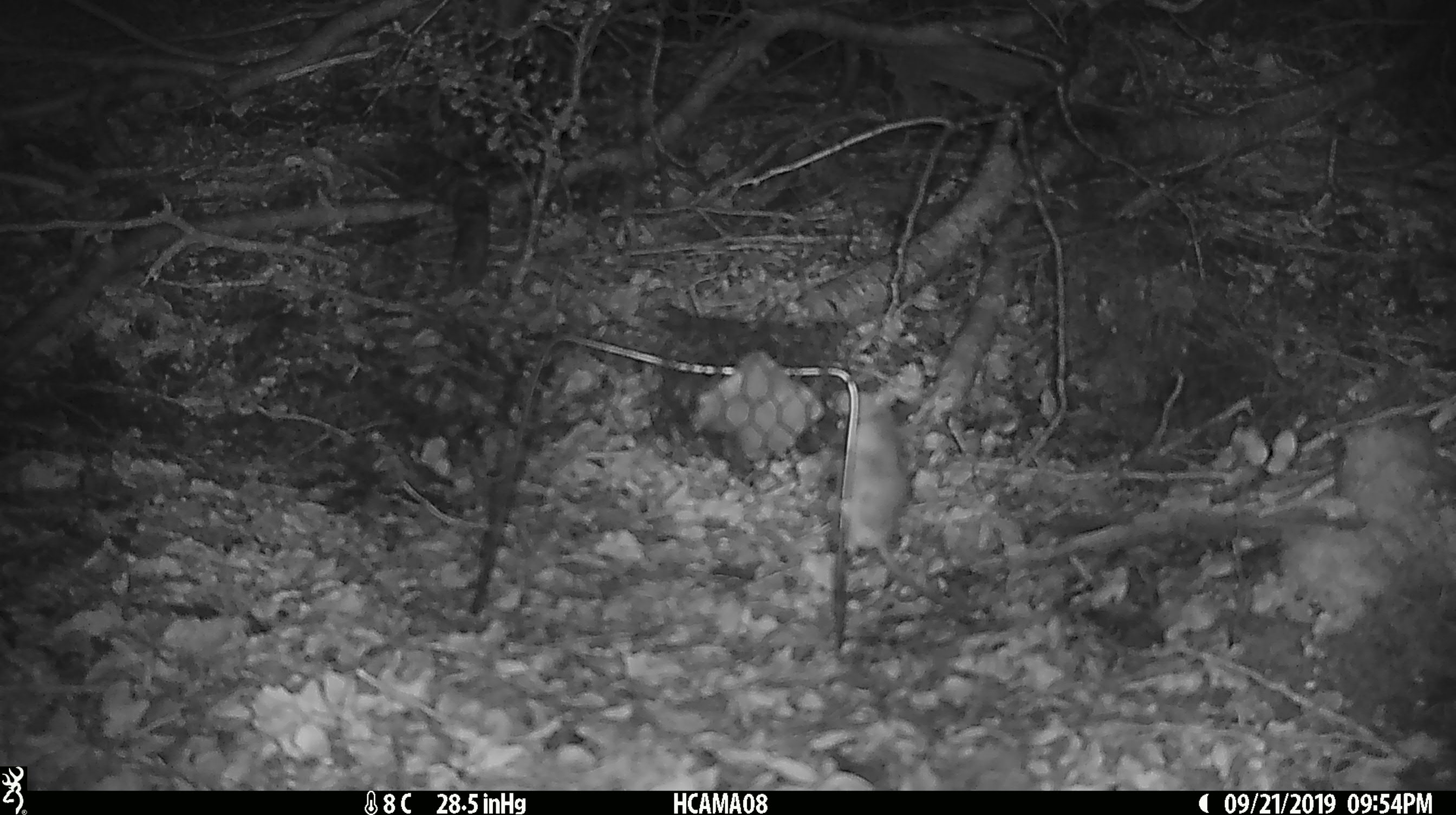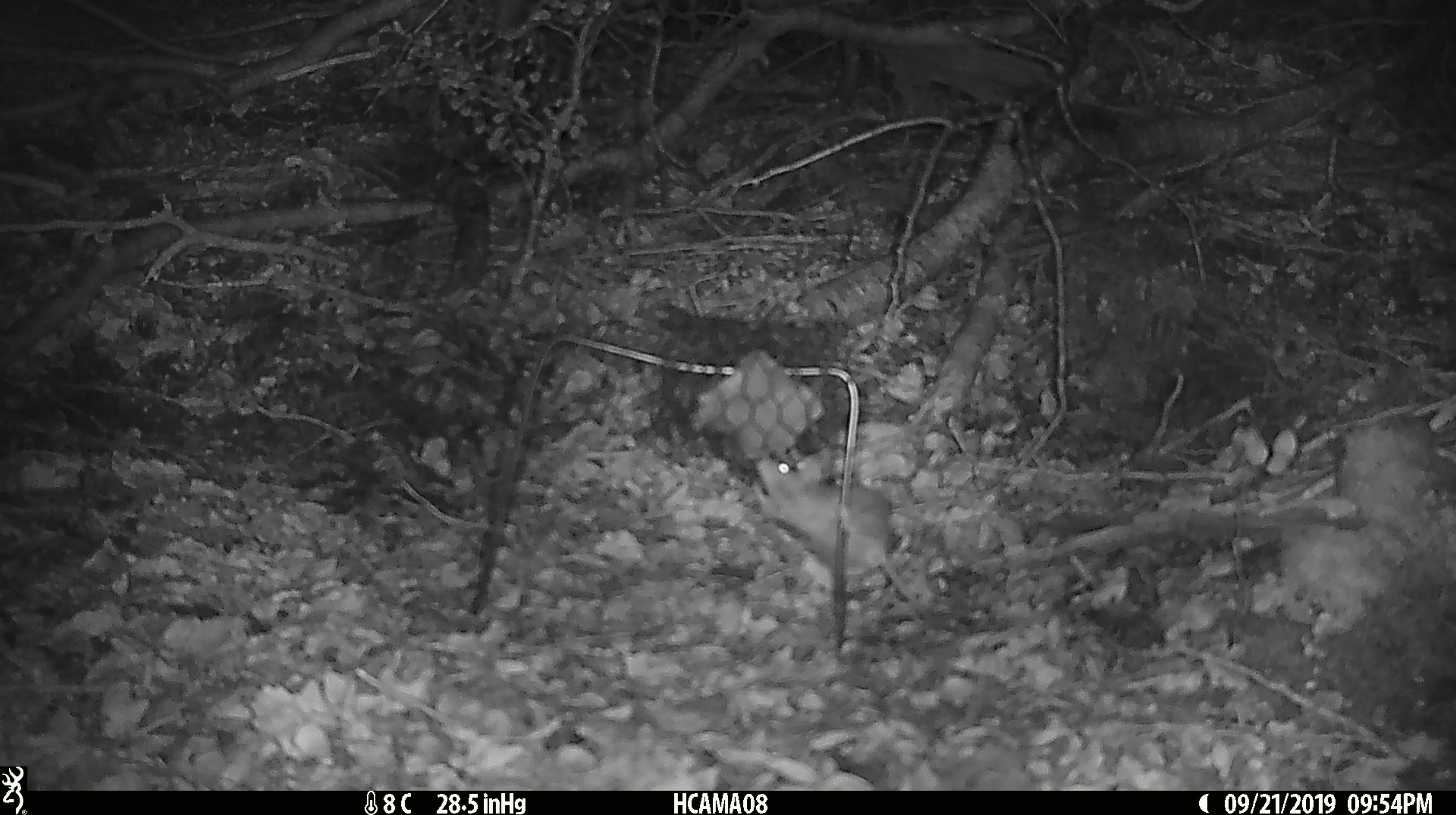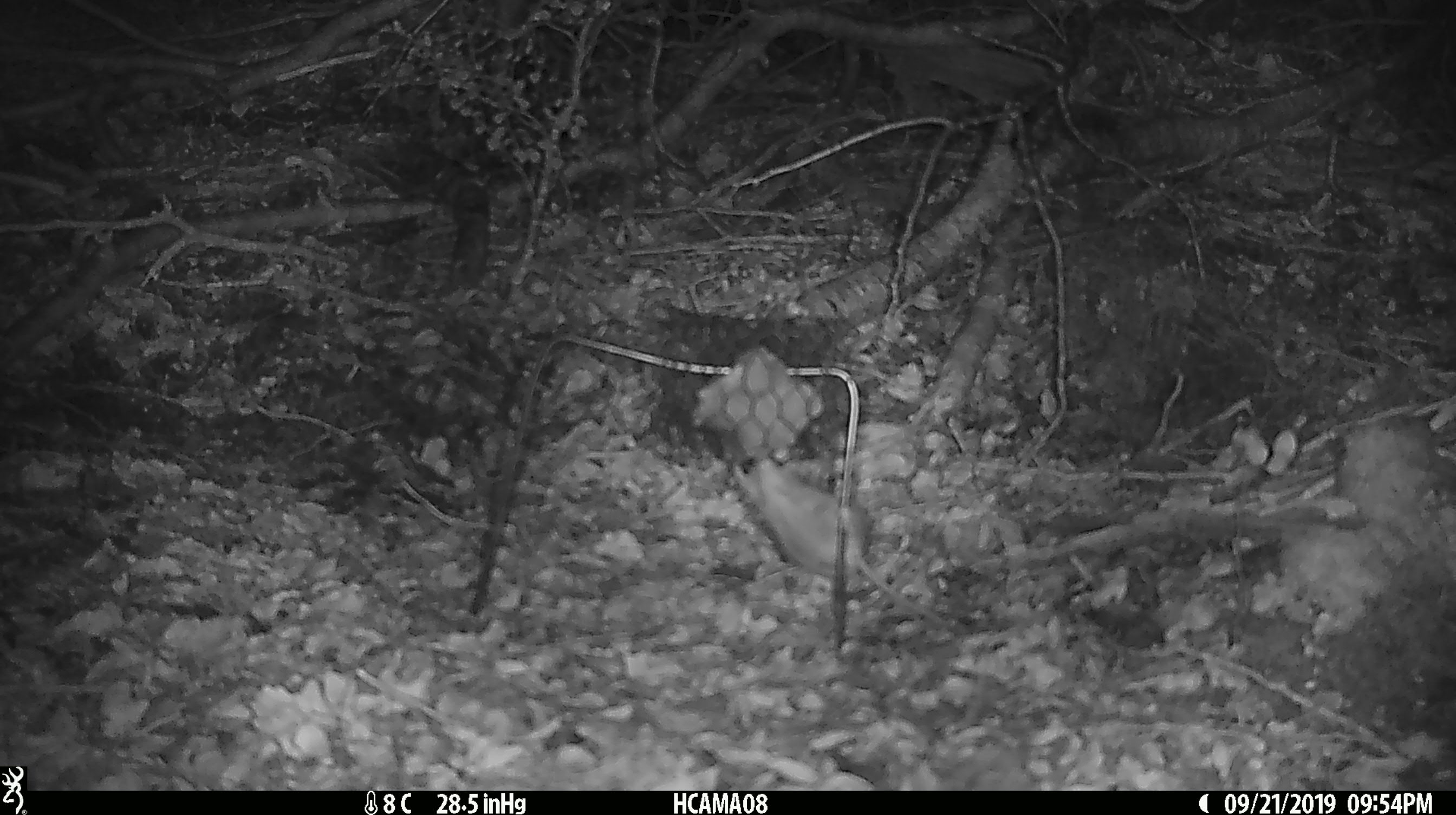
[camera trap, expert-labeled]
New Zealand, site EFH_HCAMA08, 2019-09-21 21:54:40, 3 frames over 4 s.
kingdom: Animalia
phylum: Chordata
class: Mammalia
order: Rodentia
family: Muridae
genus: Mus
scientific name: Mus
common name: mouse